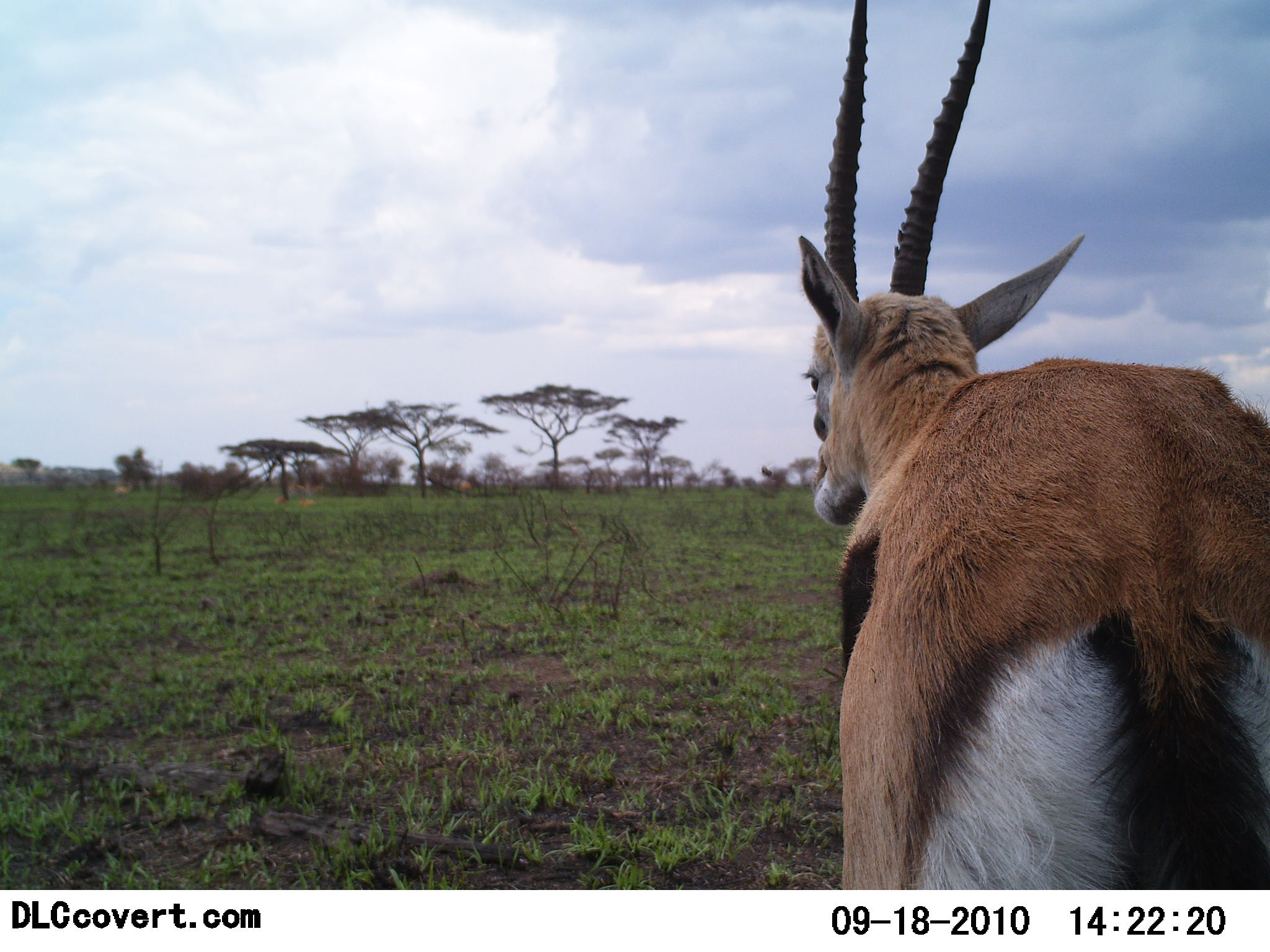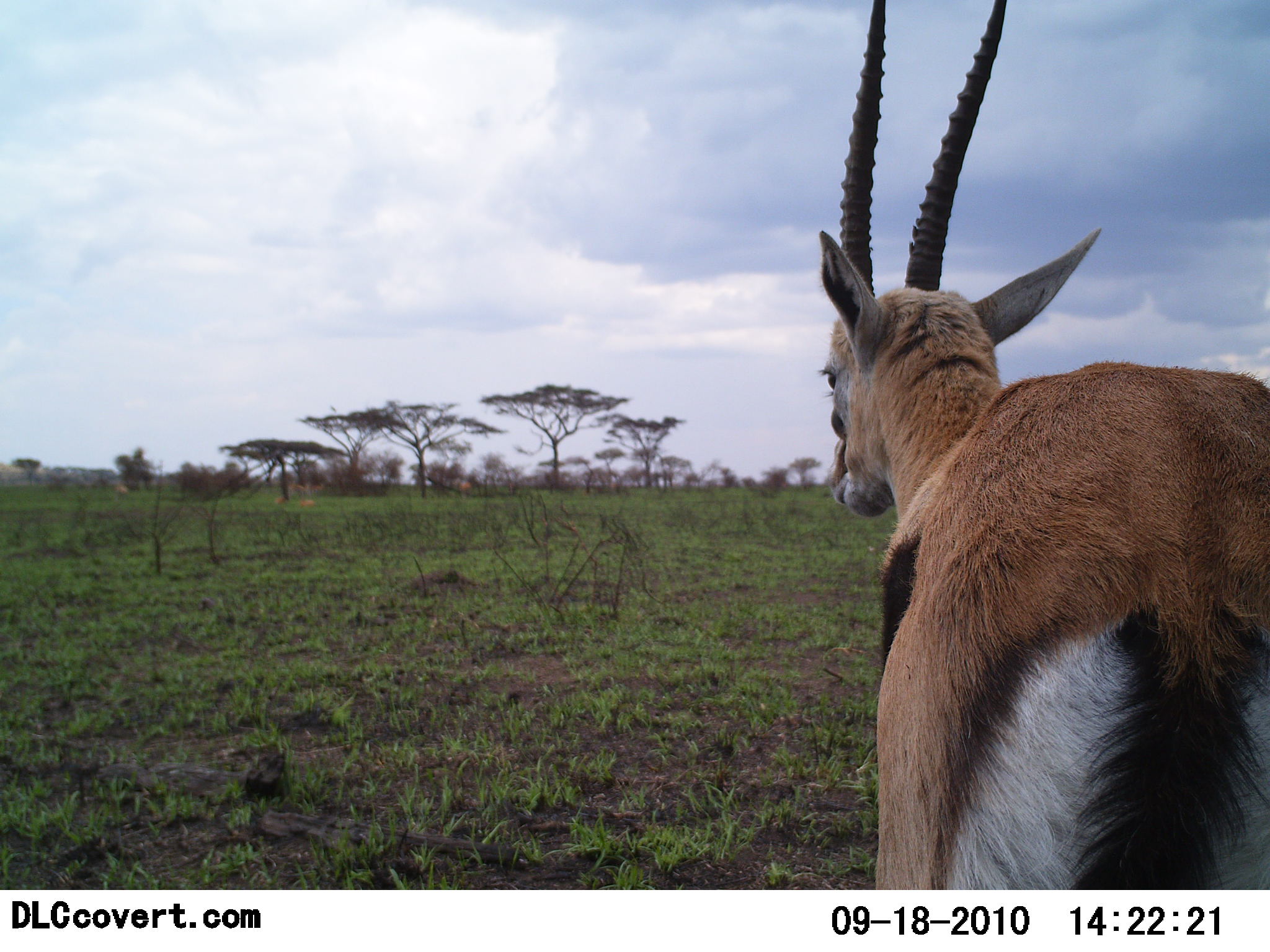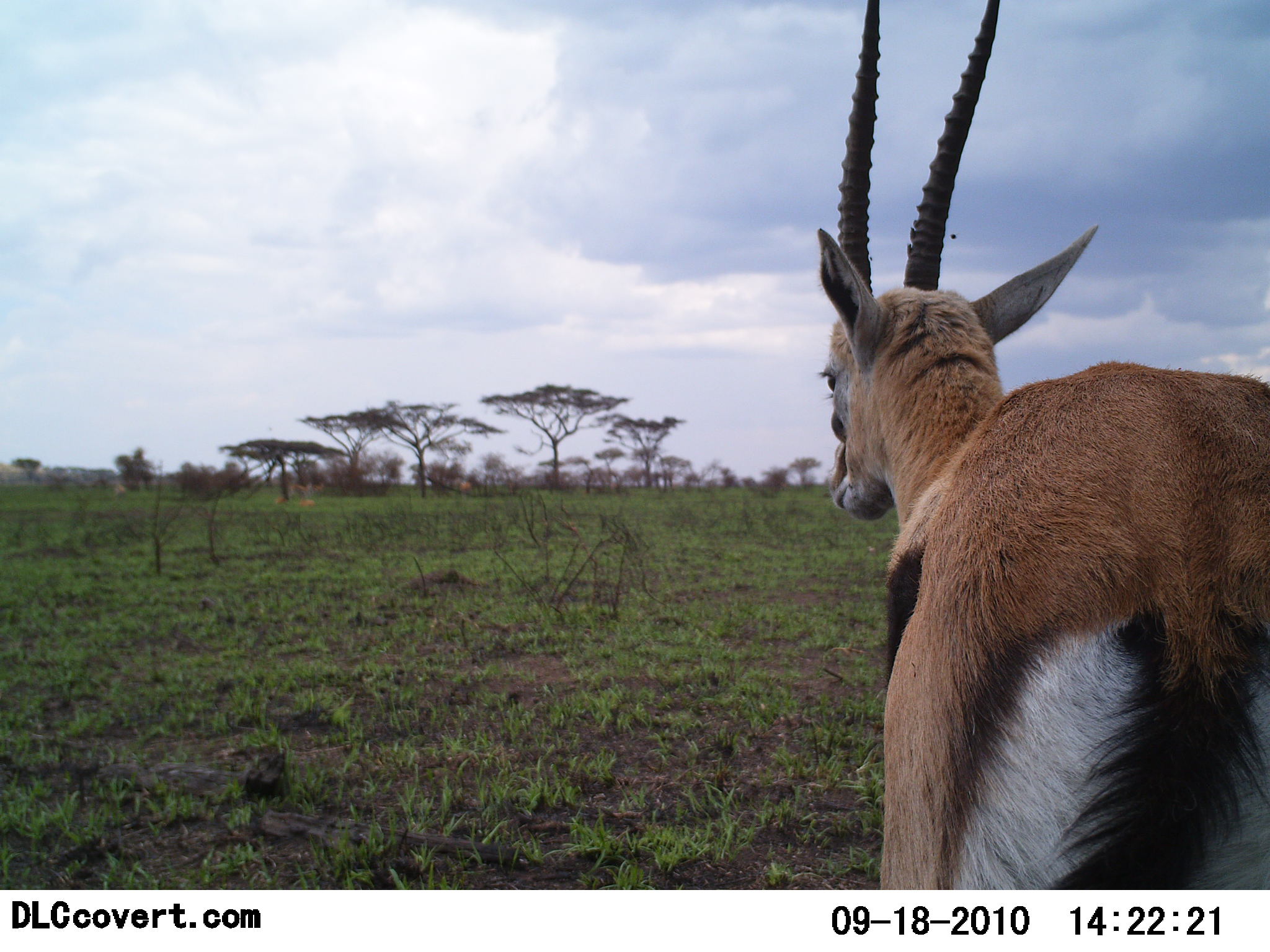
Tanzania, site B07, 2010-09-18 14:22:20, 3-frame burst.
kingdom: Animalia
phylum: Chordata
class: Mammalia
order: Artiodactyla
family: Bovidae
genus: Eudorcas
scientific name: Eudorcas thomsonii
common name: thomson's gazelle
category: gazellethomsons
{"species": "gazellethomsons (thomson's gazelle) (Eudorcas thomsonii)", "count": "1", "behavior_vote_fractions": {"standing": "93%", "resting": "0%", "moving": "7%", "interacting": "0%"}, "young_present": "0%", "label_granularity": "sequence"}